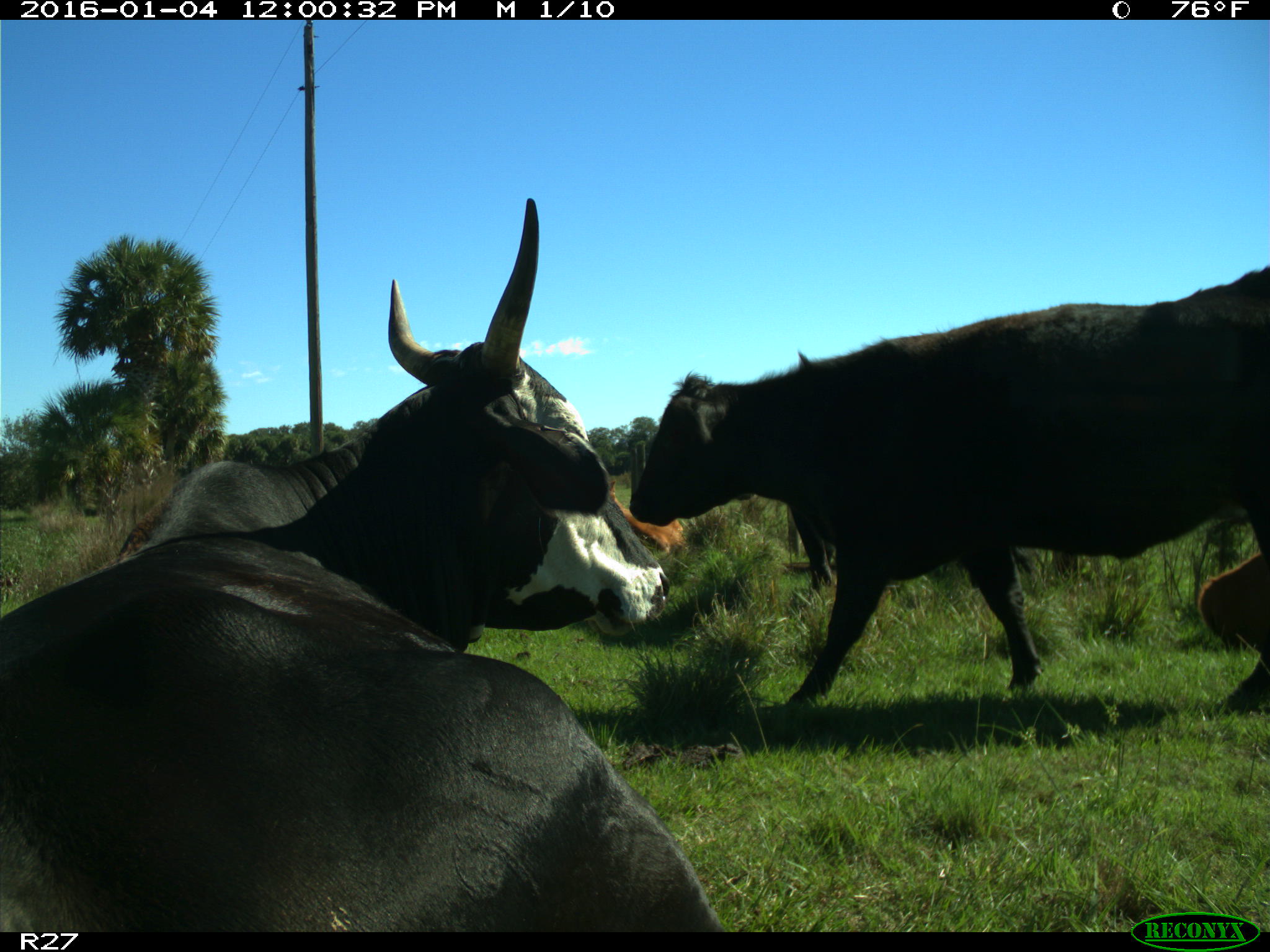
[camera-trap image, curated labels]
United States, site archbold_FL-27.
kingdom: Animalia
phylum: Chordata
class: Mammalia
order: Artiodactyla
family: Bovidae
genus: Bos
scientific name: Bos taurus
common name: domestic cow